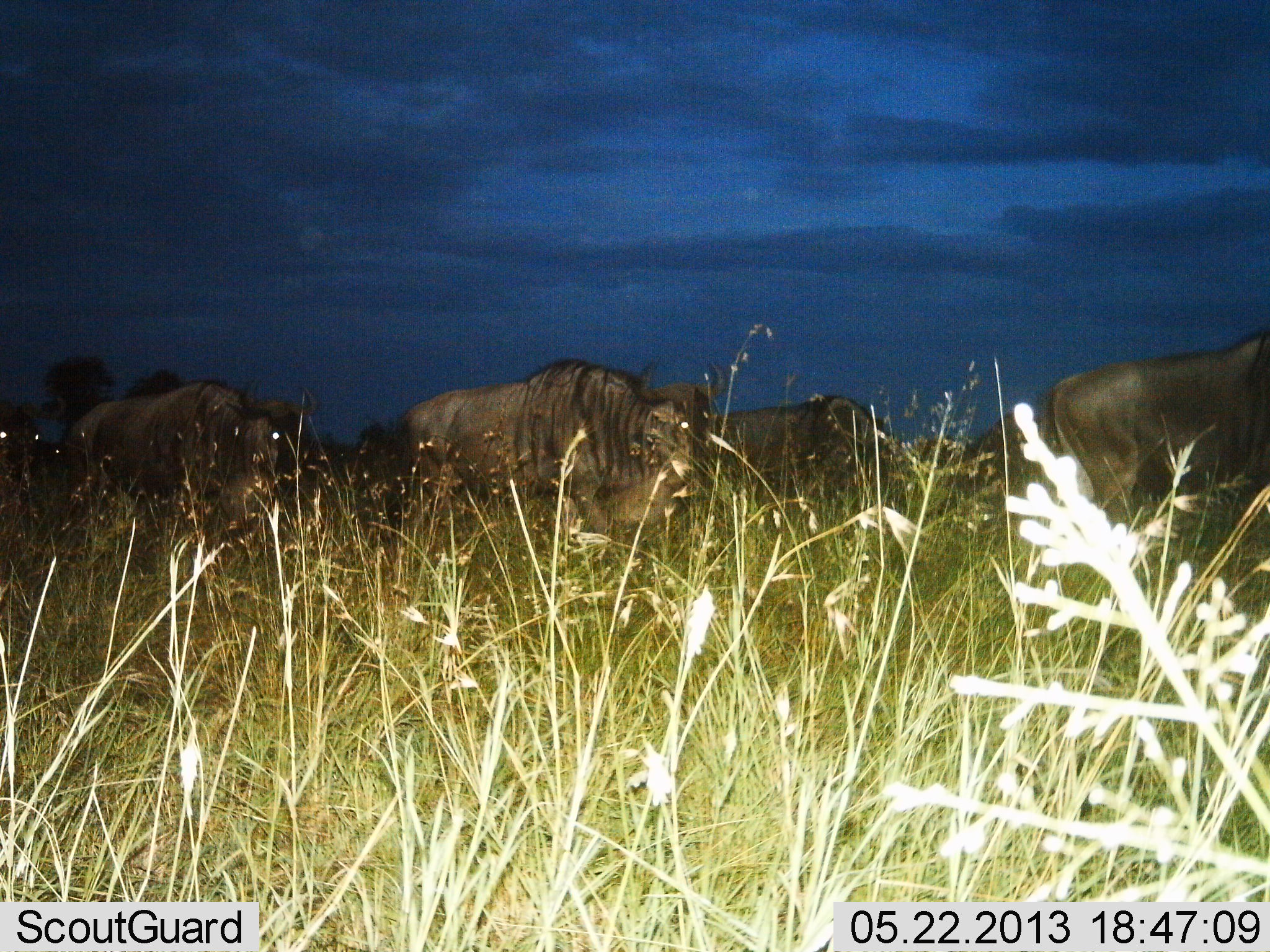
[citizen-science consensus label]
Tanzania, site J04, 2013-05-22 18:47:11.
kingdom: Animalia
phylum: Chordata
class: Mammalia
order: Artiodactyla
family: Bovidae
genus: Connochaetes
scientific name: Connochaetes taurinus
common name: blue wildebeest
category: wildebeest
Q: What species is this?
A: Wildebeest (blue wildebeest) (Connochaetes taurinus).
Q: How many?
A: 6.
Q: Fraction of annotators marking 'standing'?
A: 10%.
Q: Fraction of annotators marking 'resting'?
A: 0%.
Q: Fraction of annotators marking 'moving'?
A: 90%.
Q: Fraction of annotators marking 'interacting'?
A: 0%.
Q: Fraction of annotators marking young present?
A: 0%.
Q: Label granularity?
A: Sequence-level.